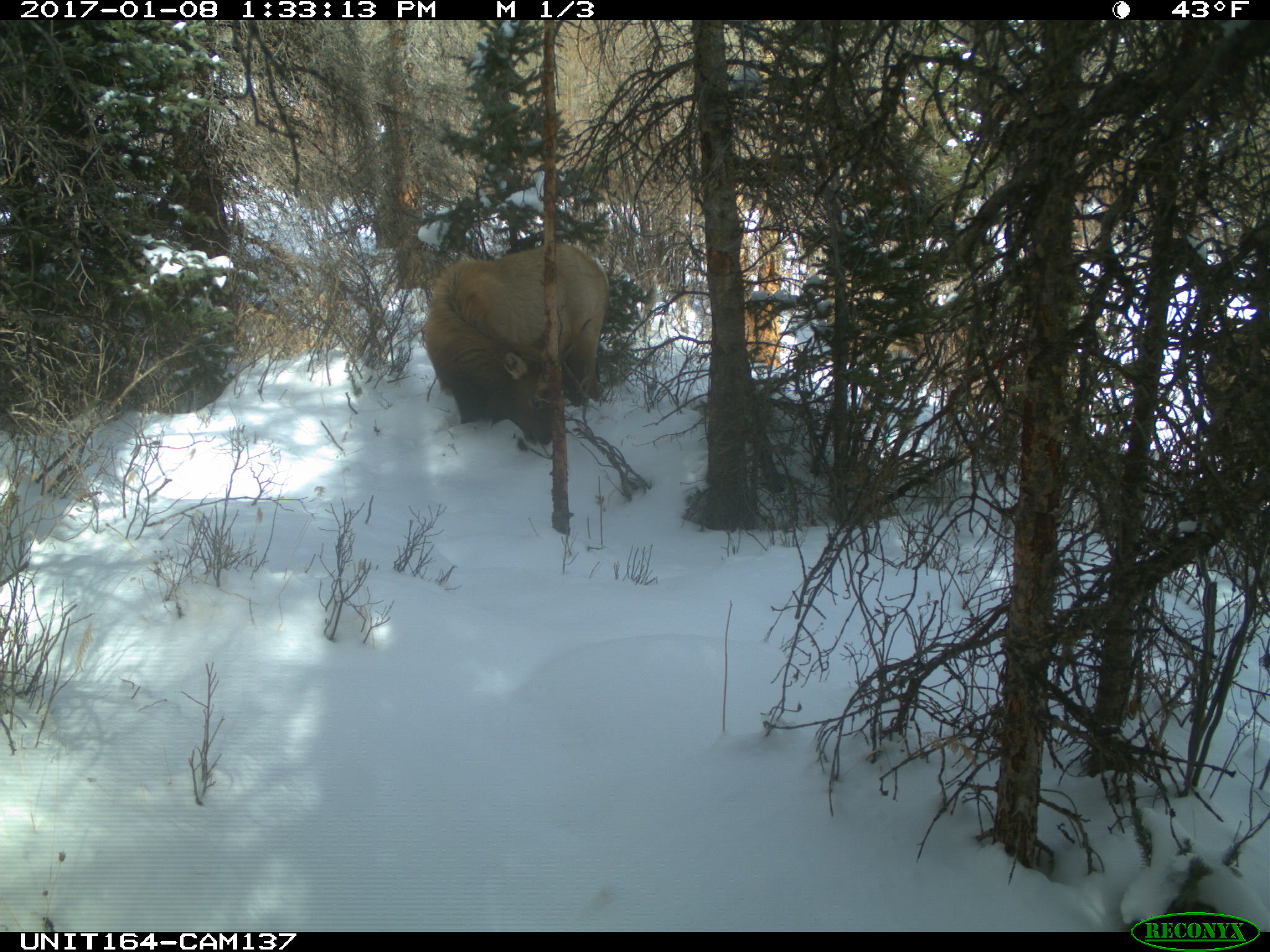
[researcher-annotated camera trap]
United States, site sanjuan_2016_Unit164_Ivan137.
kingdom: Animalia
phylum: Chordata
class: Mammalia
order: Artiodactyla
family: Cervidae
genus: Cervus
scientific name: Cervus elaphus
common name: red deer